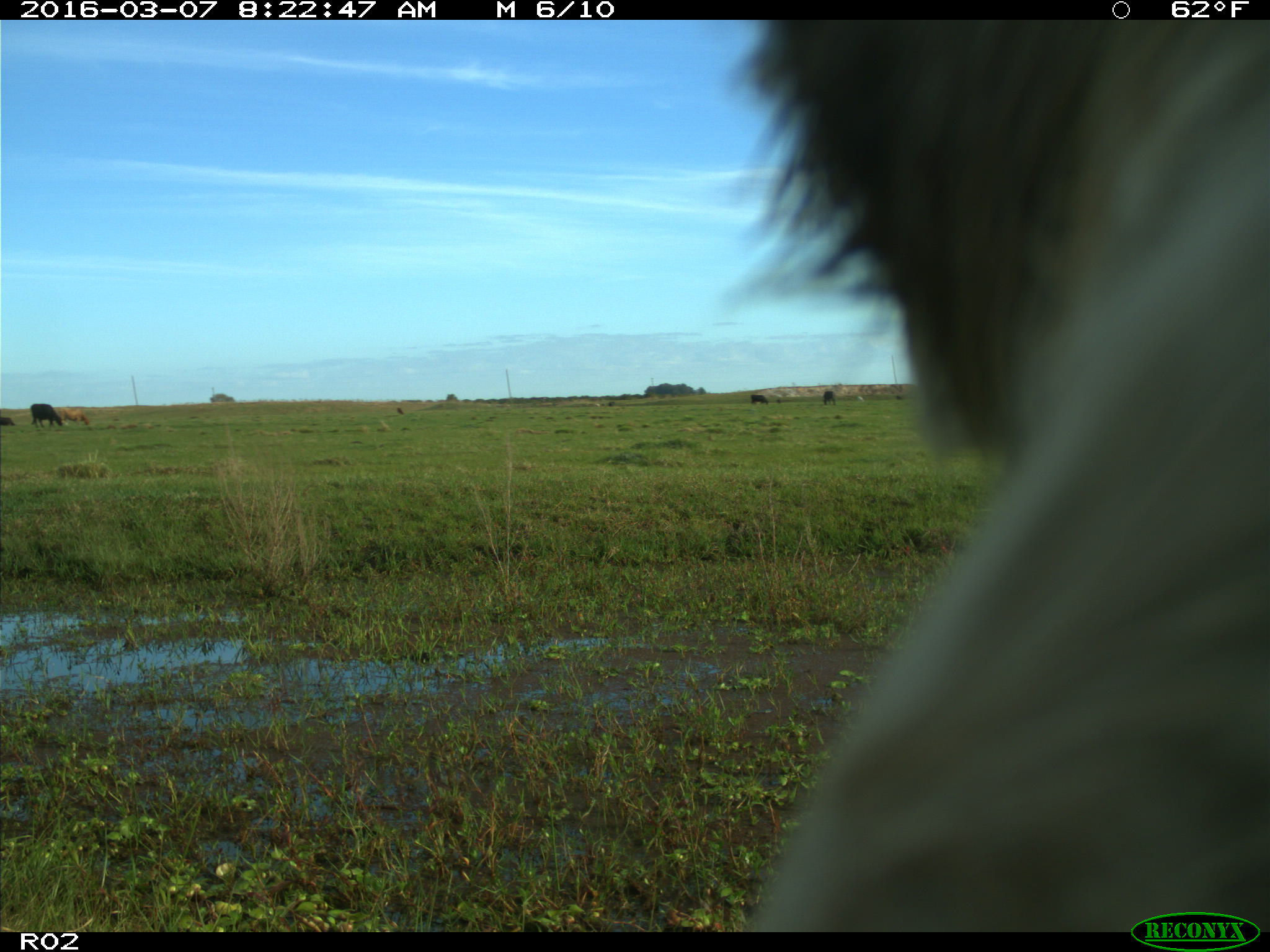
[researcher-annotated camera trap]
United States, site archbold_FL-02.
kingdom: Animalia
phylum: Chordata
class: Mammalia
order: Artiodactyla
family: Bovidae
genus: Bos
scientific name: Bos taurus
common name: domestic cow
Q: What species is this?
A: Bos taurus (domestic cow).